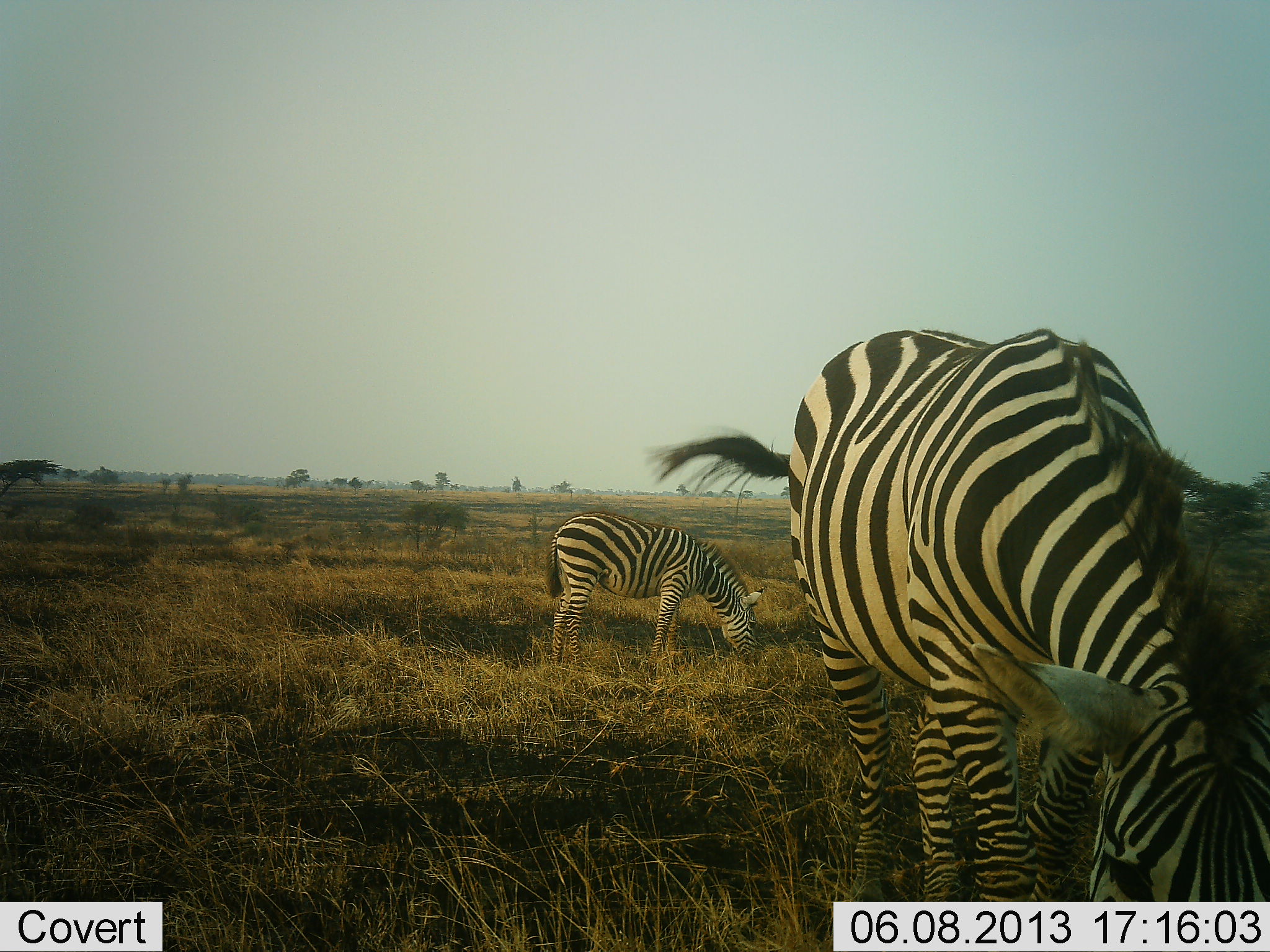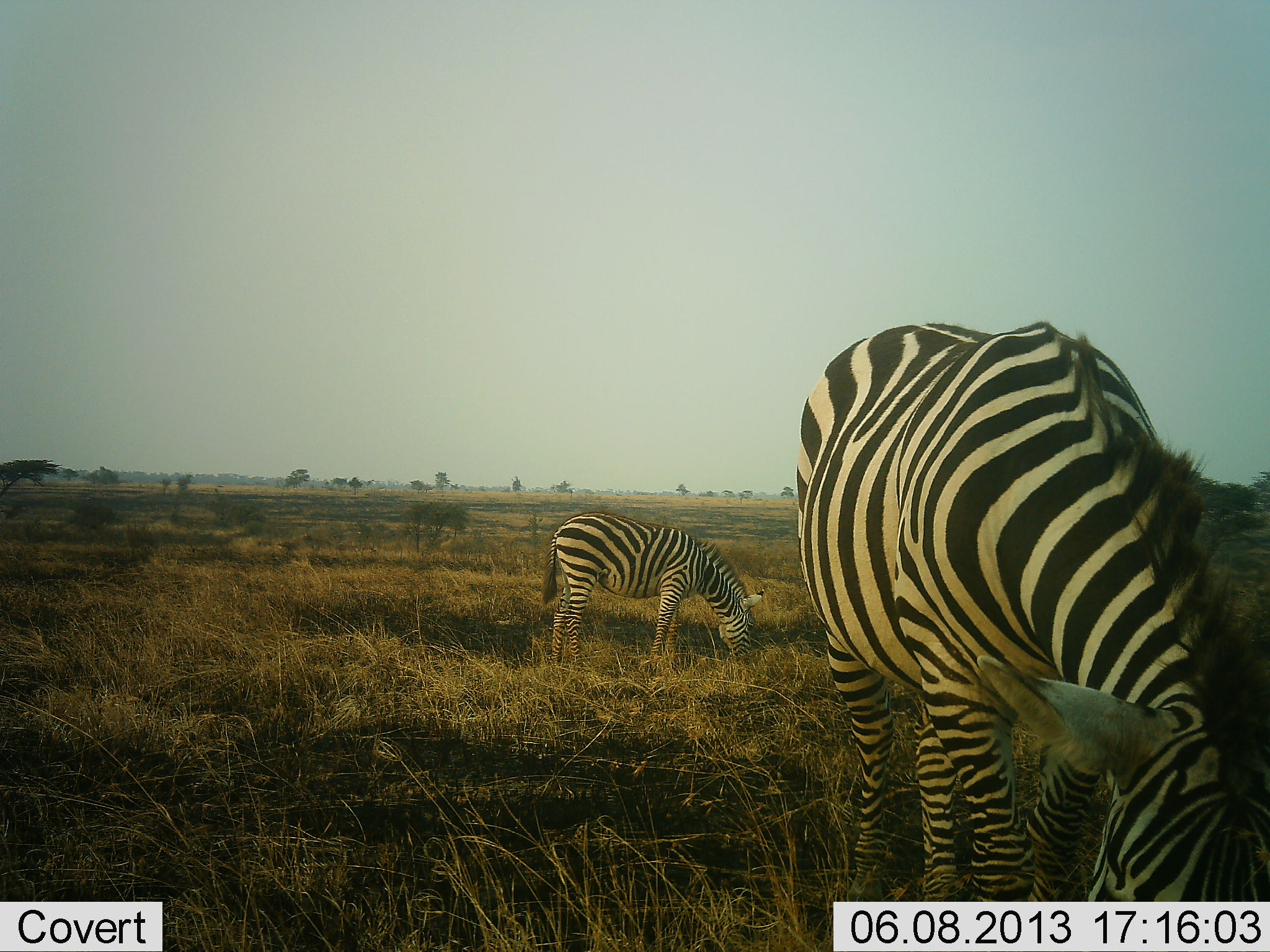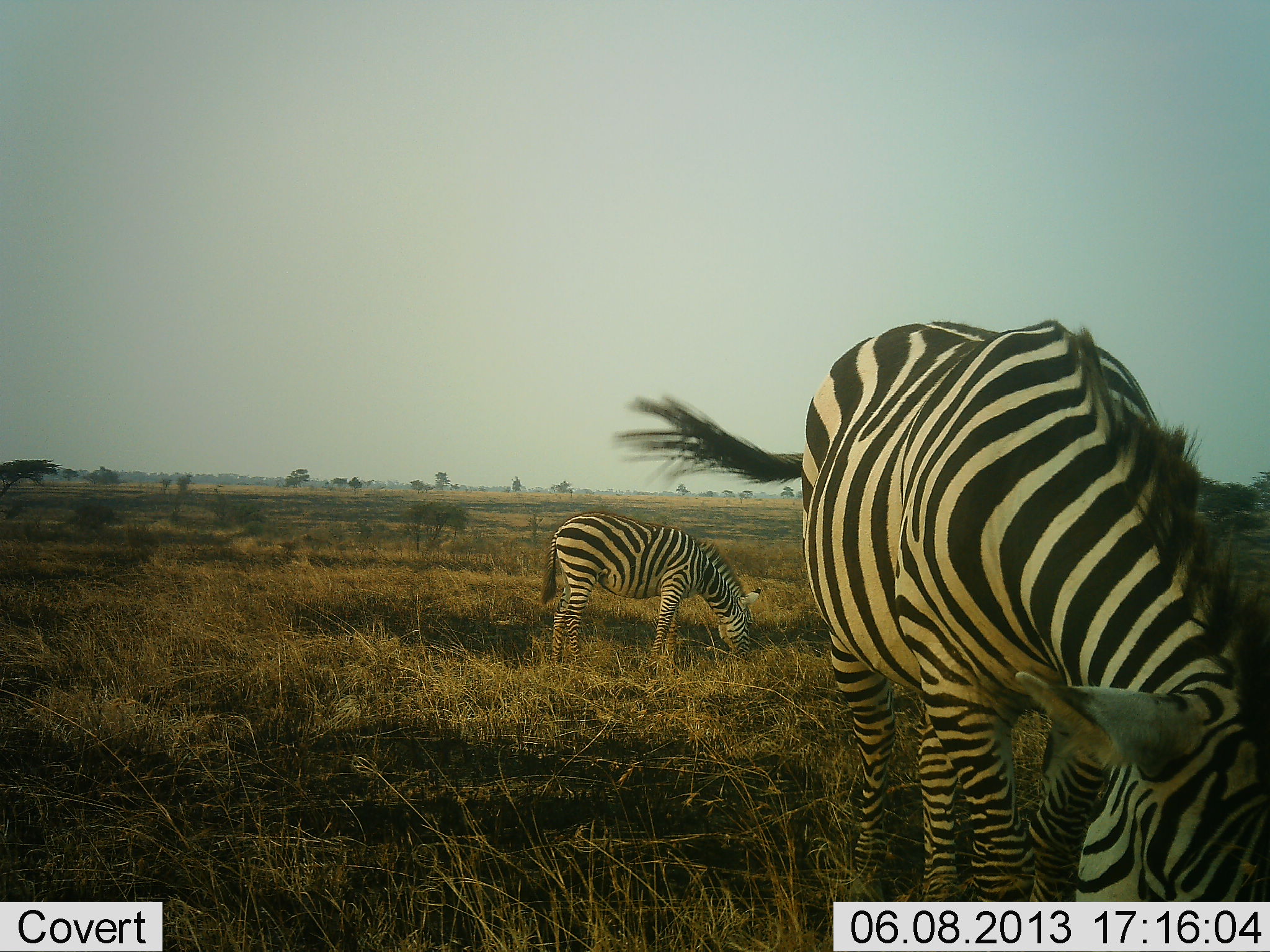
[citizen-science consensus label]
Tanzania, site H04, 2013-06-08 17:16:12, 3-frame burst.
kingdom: Animalia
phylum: Chordata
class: Mammalia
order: Perissodactyla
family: Equidae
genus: Equus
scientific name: Equus quagga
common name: plains zebra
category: zebra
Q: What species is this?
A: Zebra (plains zebra) (Equus quagga).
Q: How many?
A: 2.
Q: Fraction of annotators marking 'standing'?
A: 17%.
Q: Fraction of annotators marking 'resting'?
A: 0%.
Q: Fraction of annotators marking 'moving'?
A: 0%.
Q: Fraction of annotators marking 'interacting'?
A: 0%.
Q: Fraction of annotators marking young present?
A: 3%.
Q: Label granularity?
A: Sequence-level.